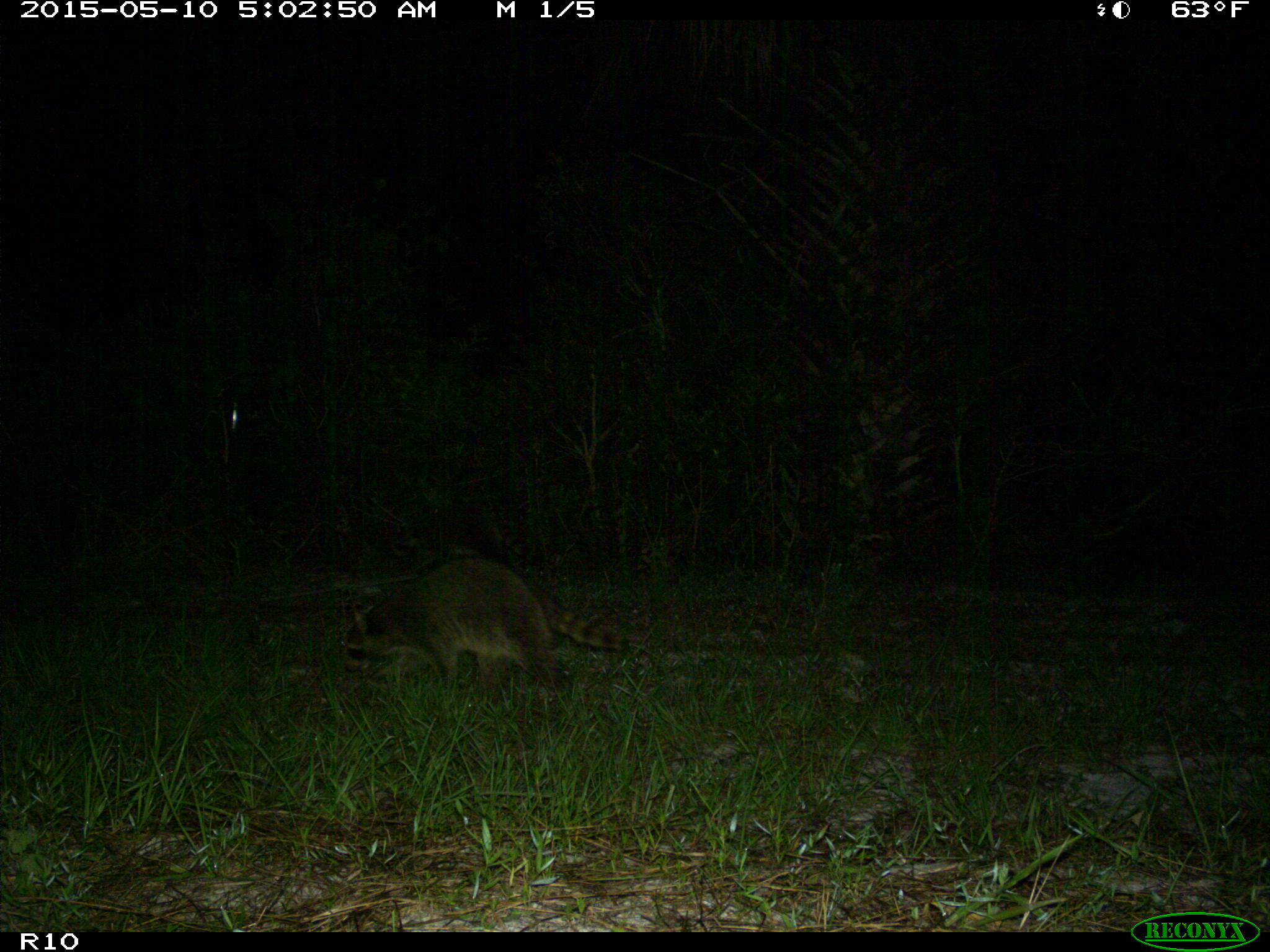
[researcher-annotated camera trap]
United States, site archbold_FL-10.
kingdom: Animalia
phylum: Chordata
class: Mammalia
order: Carnivora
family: Procyonidae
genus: Procyon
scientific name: Procyon lotor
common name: common raccoon